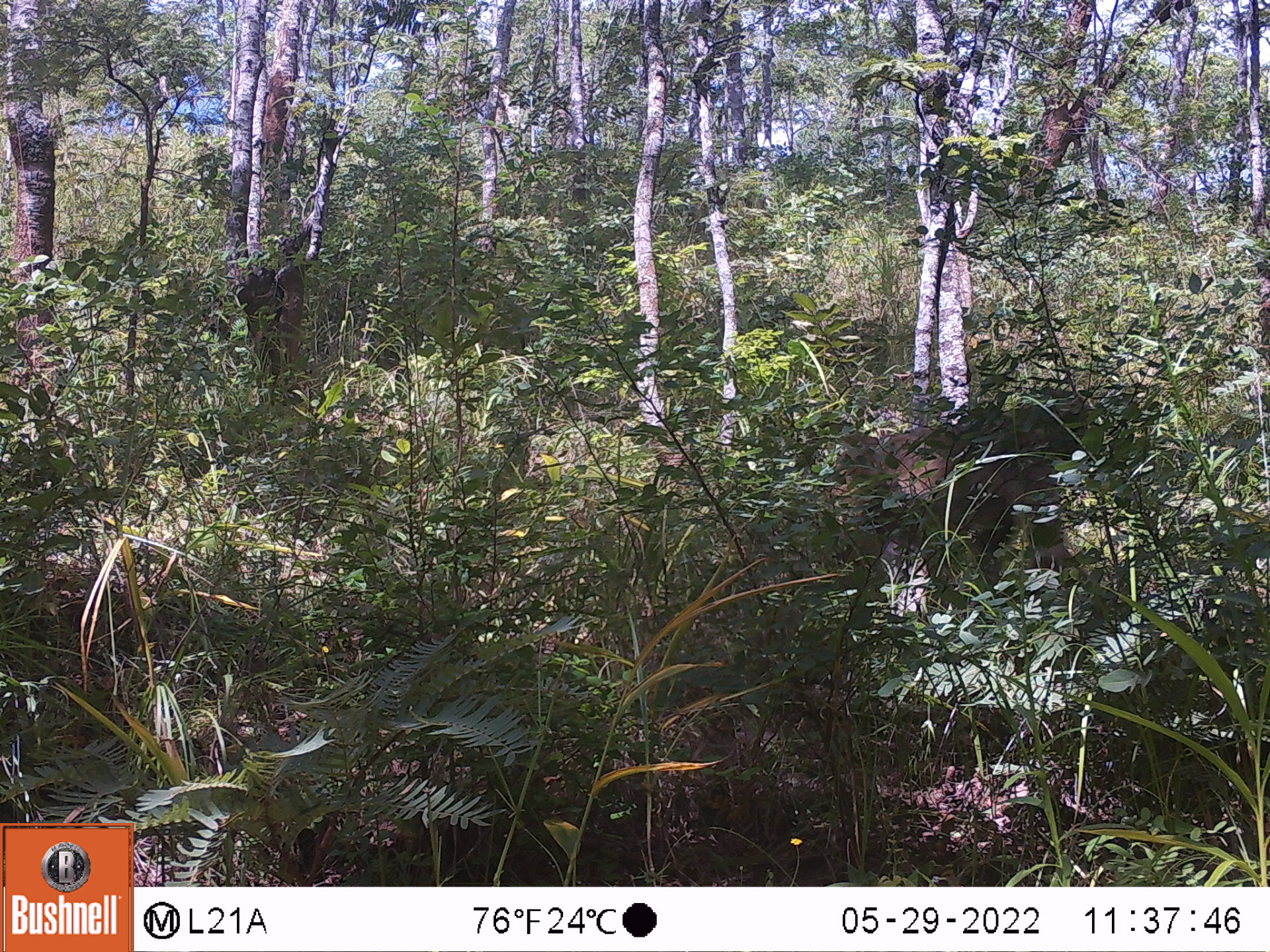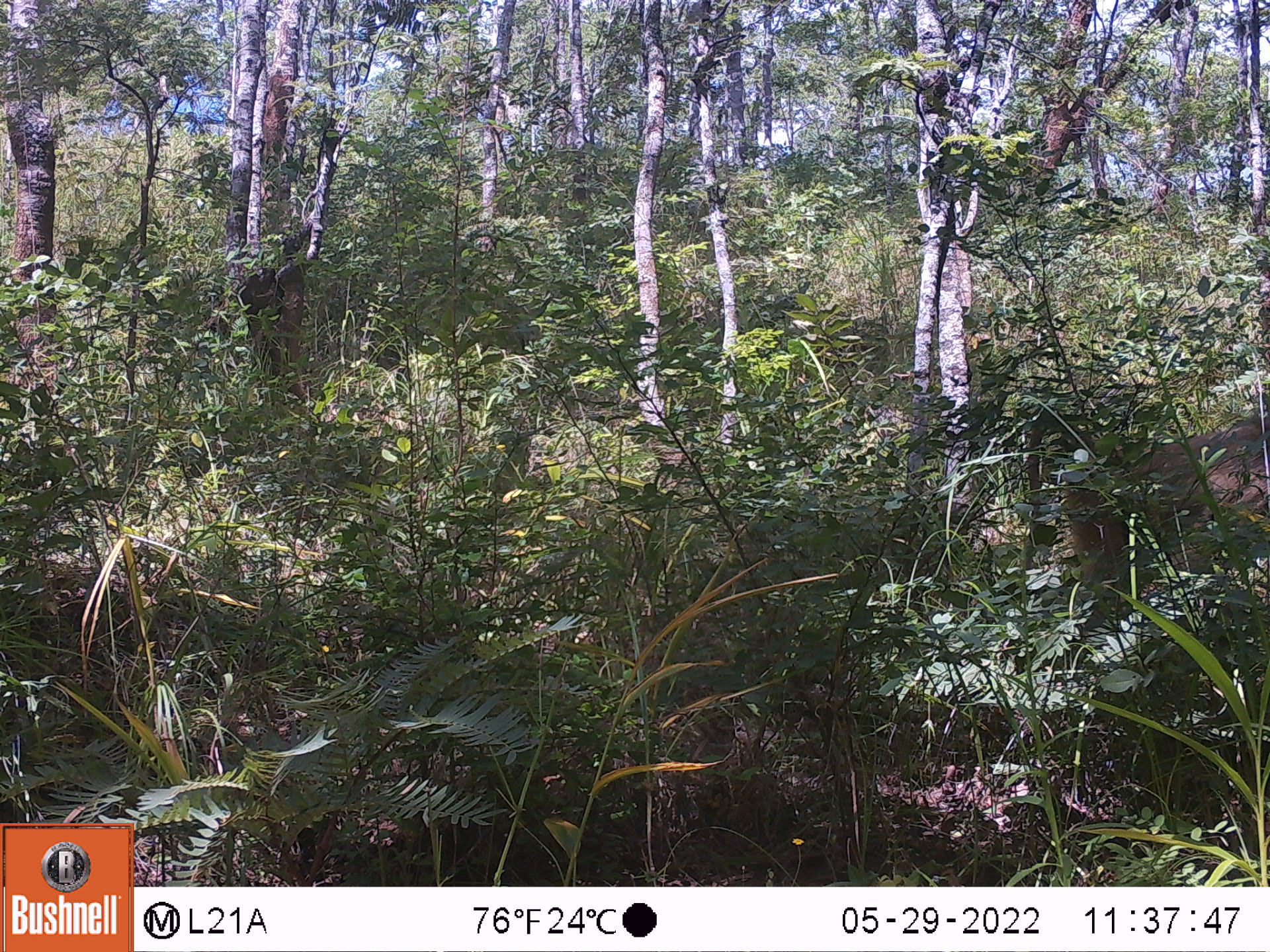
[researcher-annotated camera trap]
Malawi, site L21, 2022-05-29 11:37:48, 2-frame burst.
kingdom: Animalia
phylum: Chordata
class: Mammalia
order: Primates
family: Cercopithecidae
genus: Papio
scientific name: Papio cynocephalus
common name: yellow baboon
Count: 1.